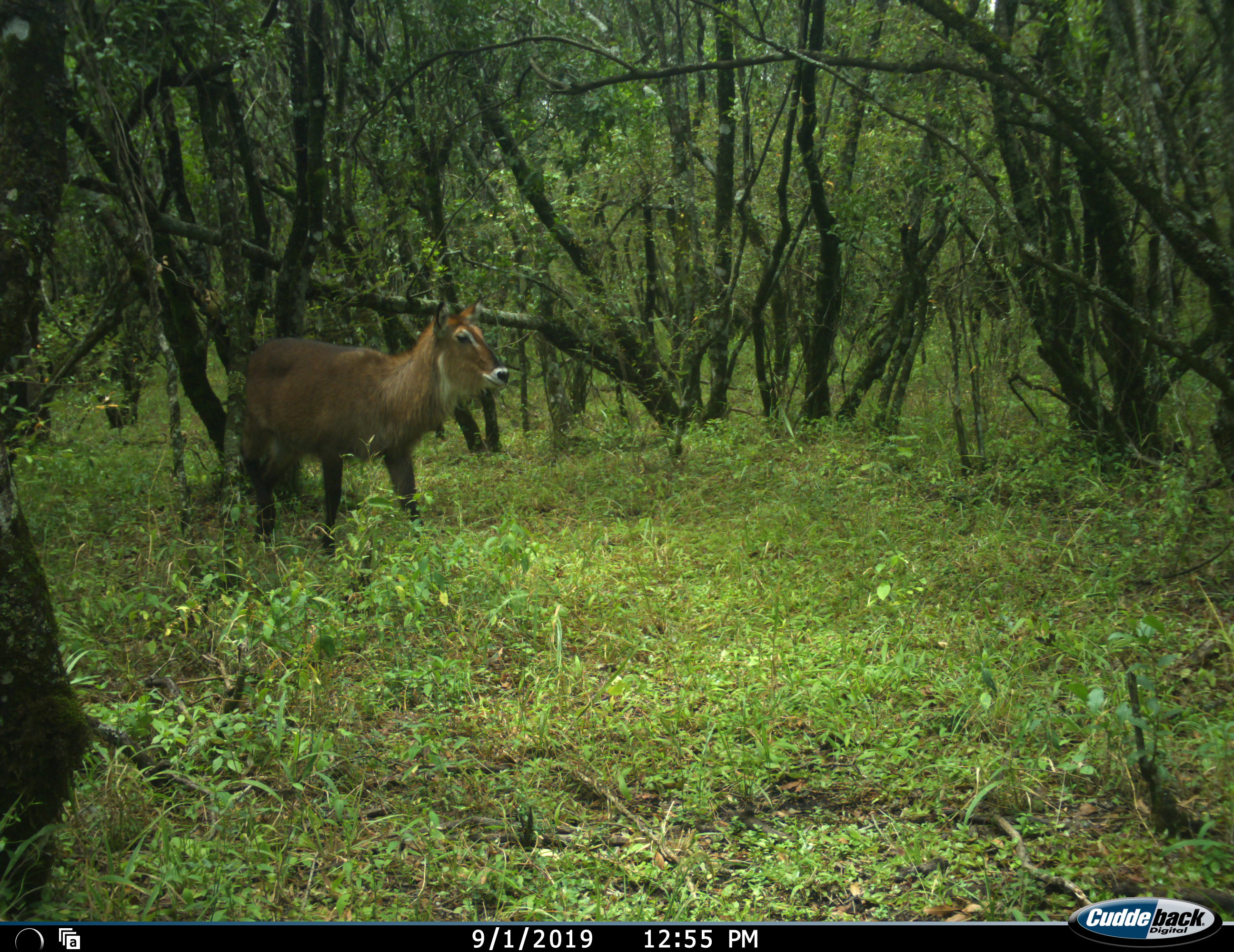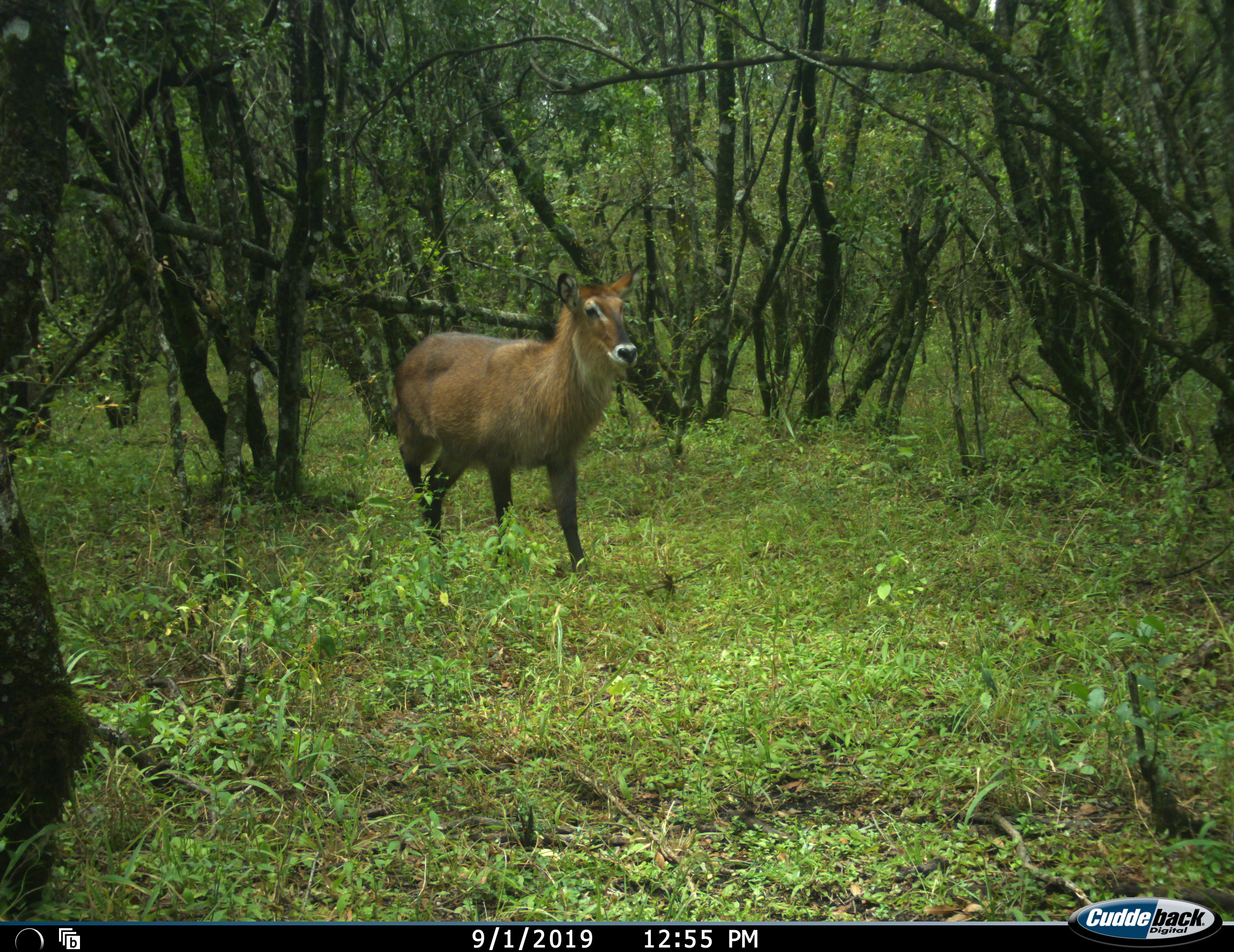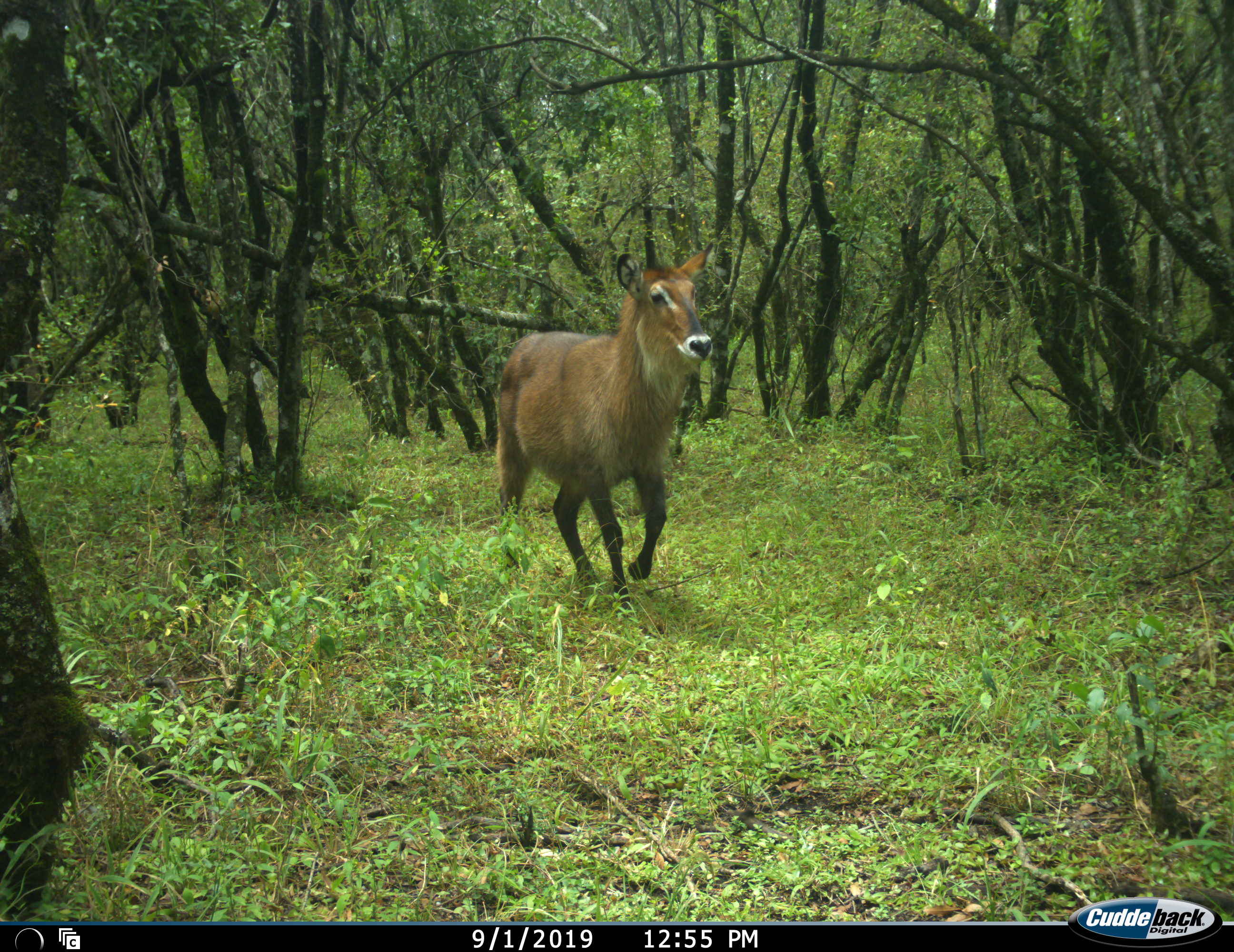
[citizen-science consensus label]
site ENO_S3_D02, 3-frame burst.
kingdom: Animalia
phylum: Chordata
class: Mammalia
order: Artiodactyla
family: Bovidae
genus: Kobus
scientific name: Kobus ellipsiprymnus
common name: waterbuck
Waterbuck (Kobus ellipsiprymnus), count 1. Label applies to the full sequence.